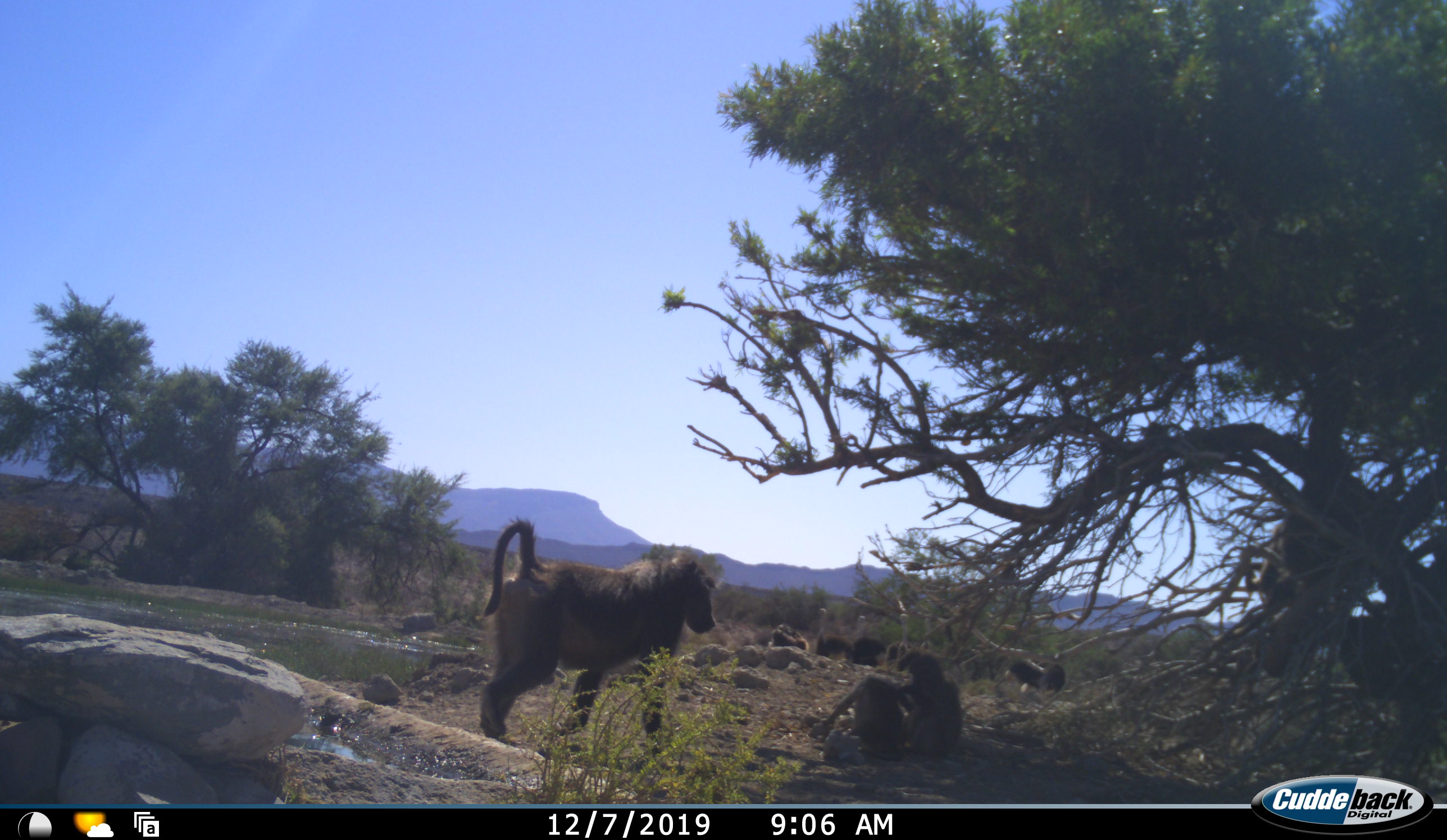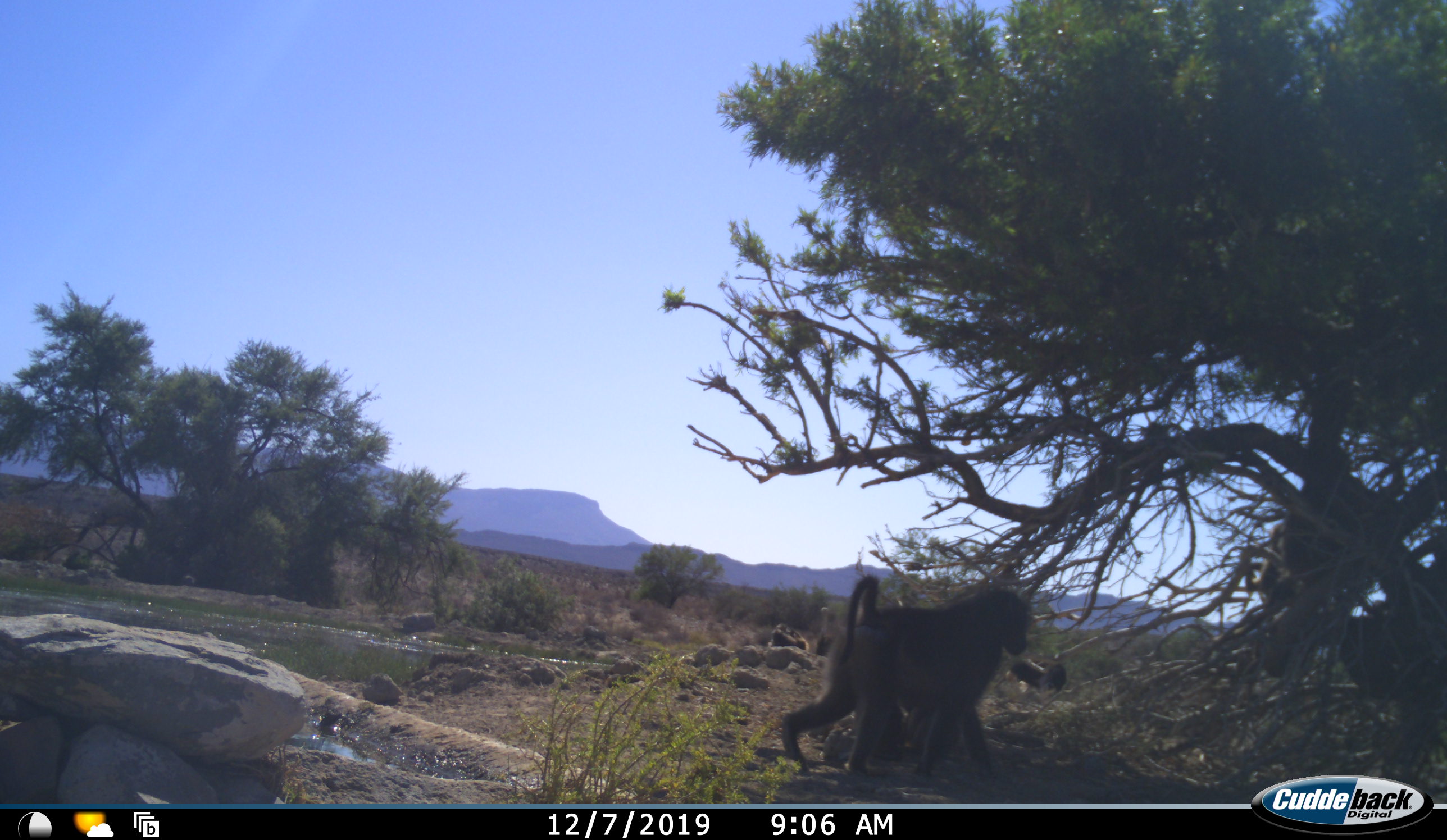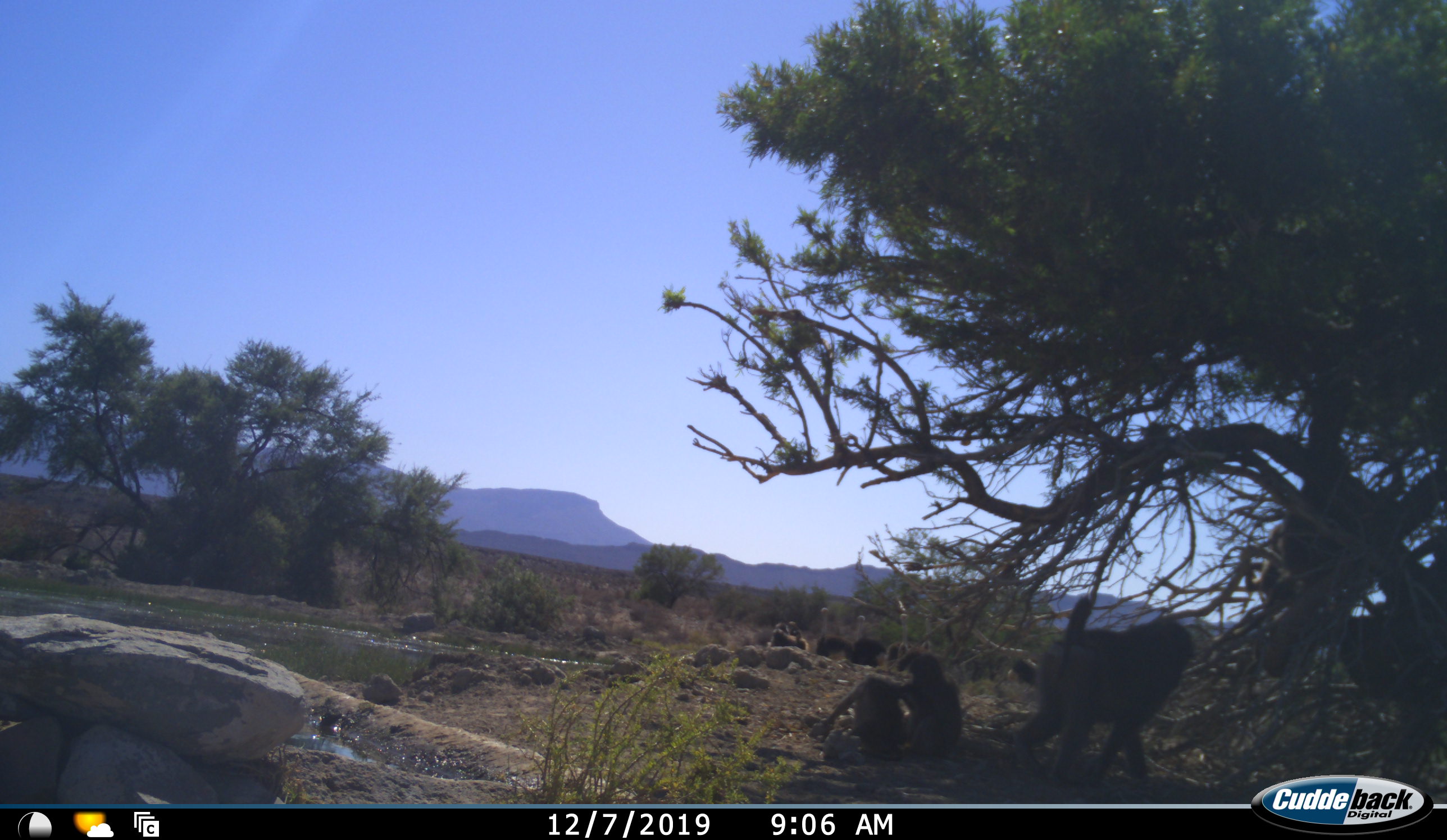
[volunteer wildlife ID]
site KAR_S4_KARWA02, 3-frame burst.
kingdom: Animalia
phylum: Chordata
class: Mammalia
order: Primates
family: Cercopithecidae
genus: Papio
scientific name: Papio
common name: baboon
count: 3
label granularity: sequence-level